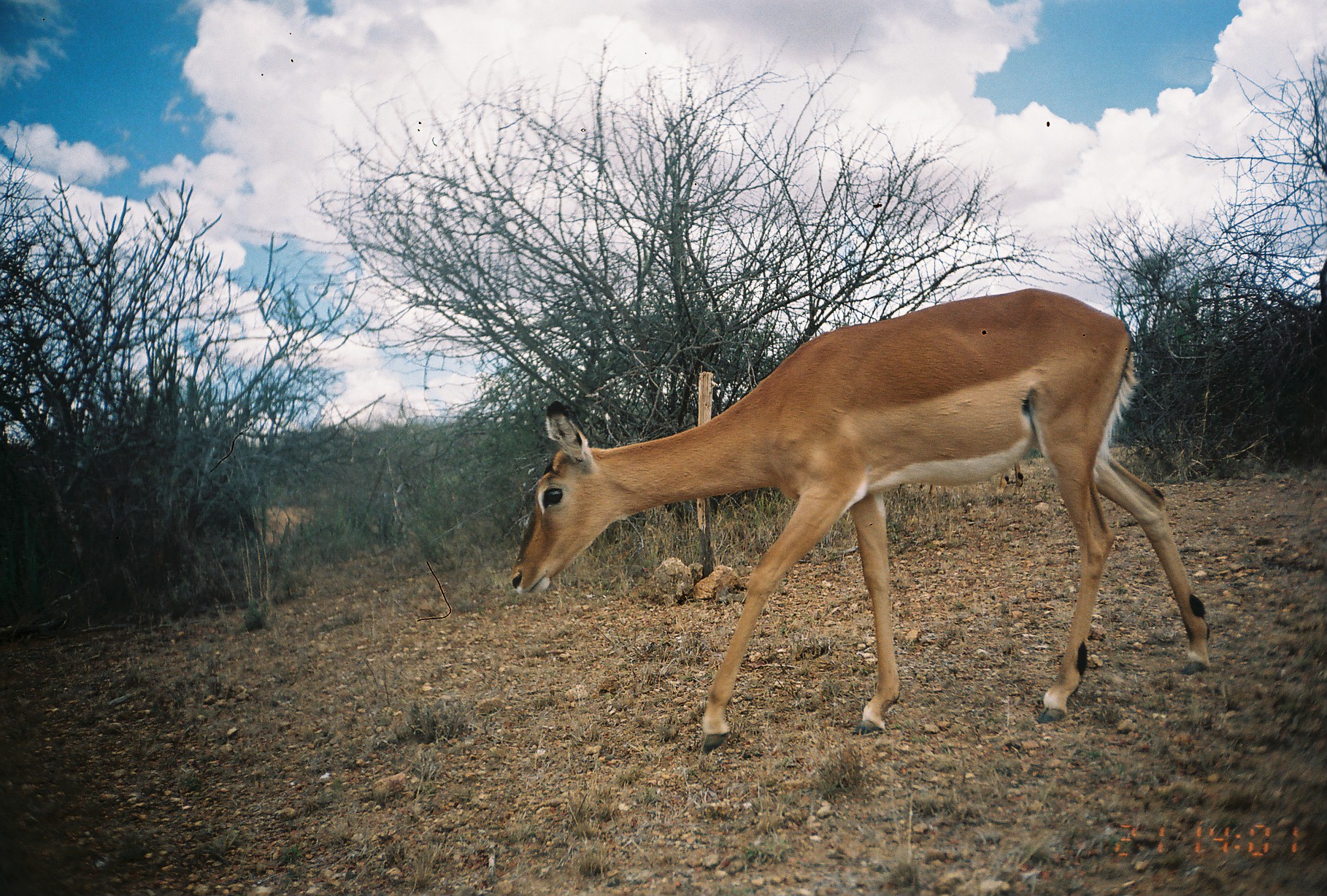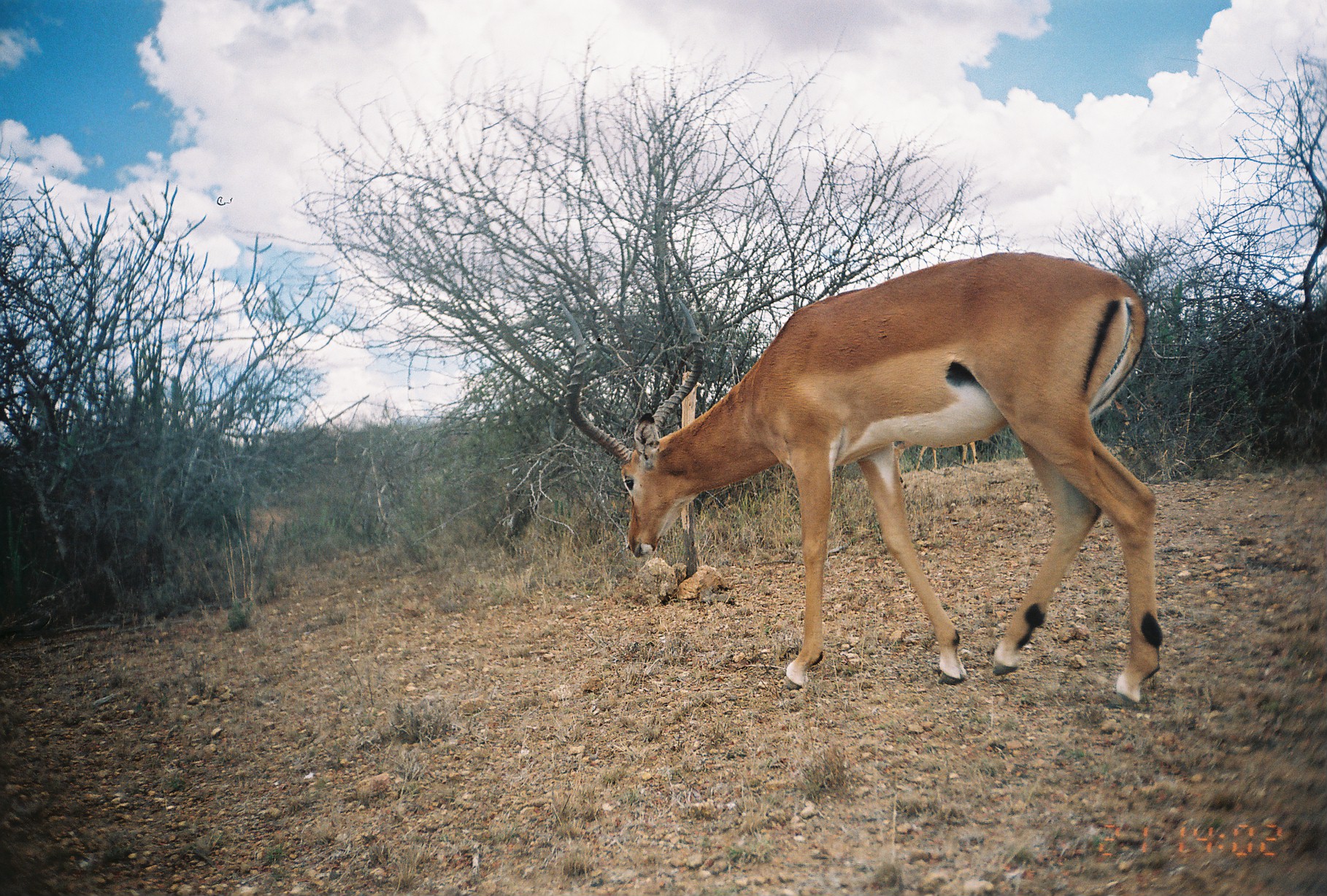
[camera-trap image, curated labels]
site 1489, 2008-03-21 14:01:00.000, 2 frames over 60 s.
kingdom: Animalia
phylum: Chordata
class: Mammalia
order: Artiodactyla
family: Bovidae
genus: Aepyceros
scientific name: Aepyceros melampus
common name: impala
Aepyceros melampus (impala), count 1.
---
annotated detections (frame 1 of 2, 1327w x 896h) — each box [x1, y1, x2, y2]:
aepyceros melampus: [508, 285, 1211, 755]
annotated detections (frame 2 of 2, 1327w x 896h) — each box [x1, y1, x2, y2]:
aepyceros melampus: [556, 249, 1162, 708]